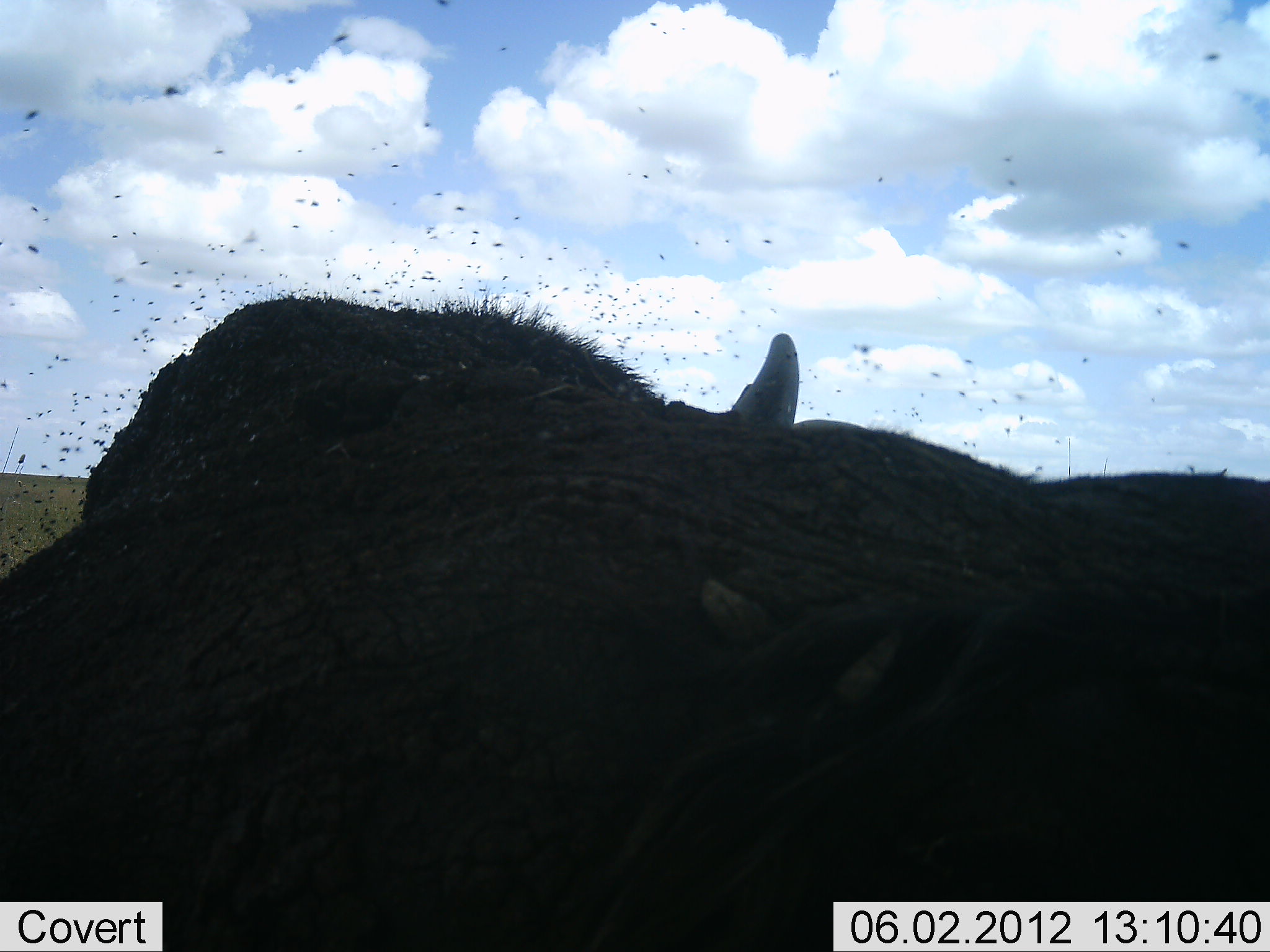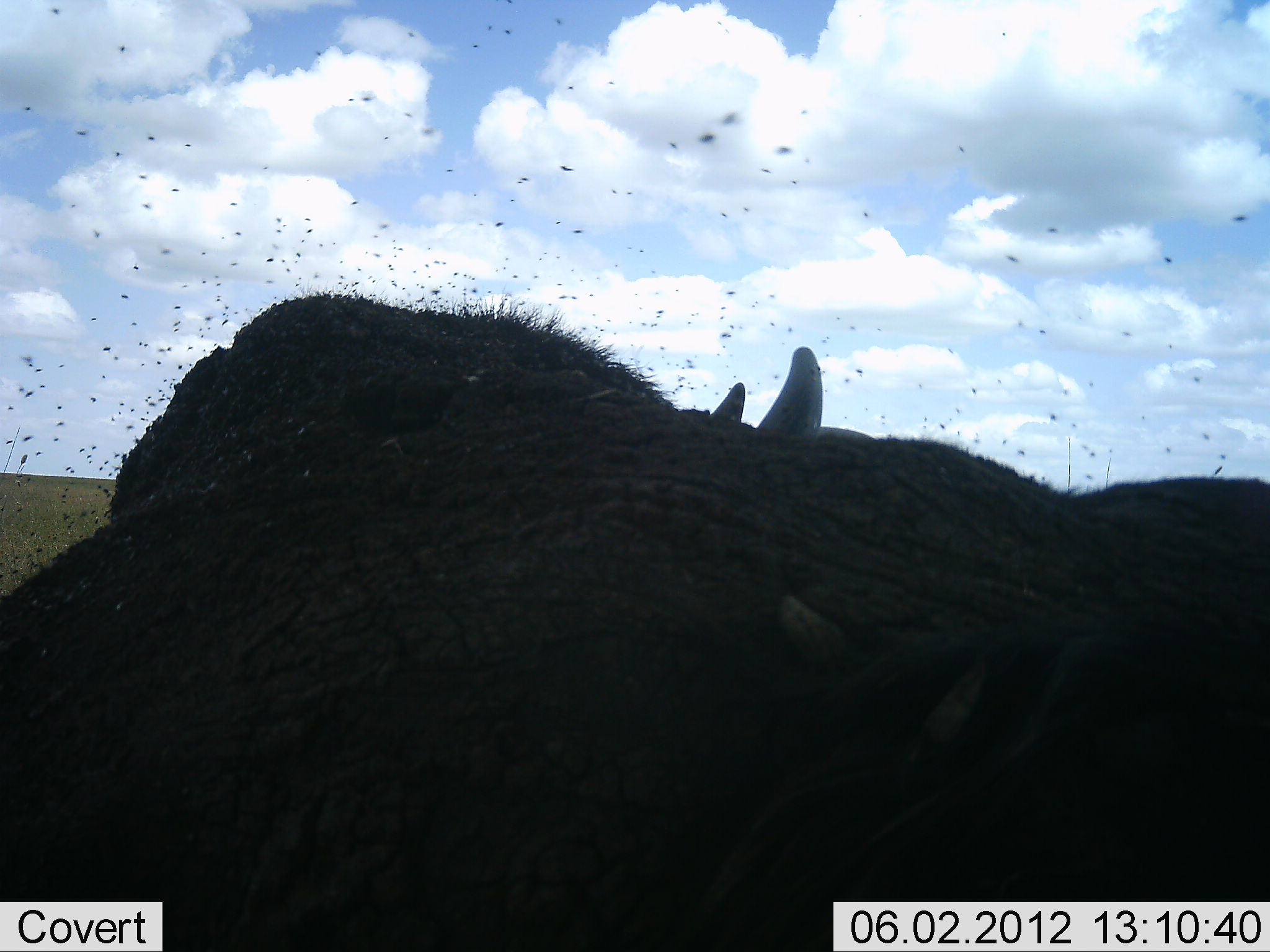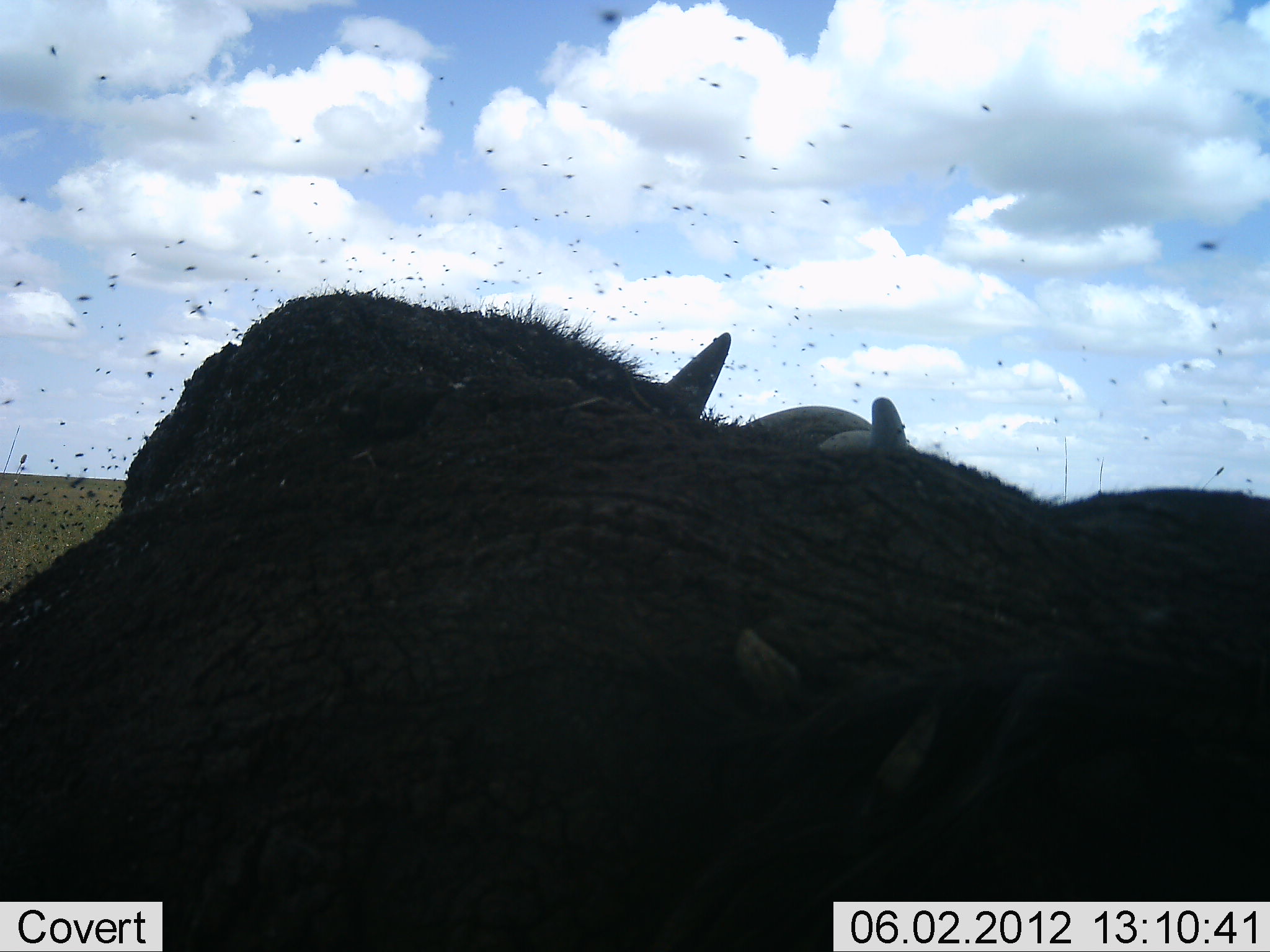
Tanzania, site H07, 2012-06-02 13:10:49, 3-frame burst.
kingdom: Animalia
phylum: Chordata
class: Mammalia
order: Artiodactyla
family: Bovidae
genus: Syncerus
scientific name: Syncerus caffer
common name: cape buffalo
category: buffalo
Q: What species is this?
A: Buffalo (cape buffalo) (Syncerus caffer).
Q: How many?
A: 1.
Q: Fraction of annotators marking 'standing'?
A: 17%.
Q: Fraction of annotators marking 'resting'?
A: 83%.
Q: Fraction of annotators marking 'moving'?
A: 0%.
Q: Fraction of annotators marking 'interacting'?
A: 0%.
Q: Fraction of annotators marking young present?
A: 0%.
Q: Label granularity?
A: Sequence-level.